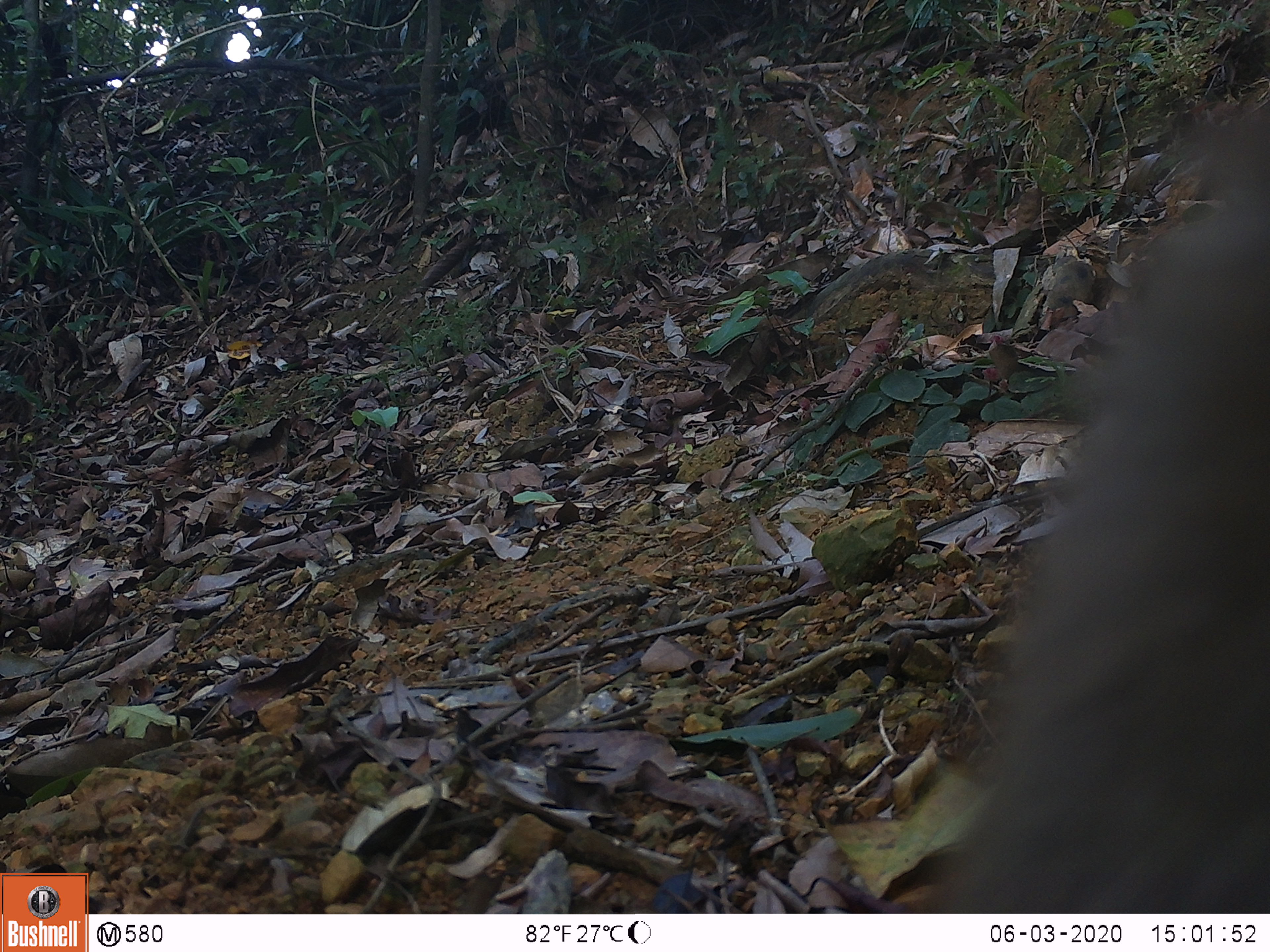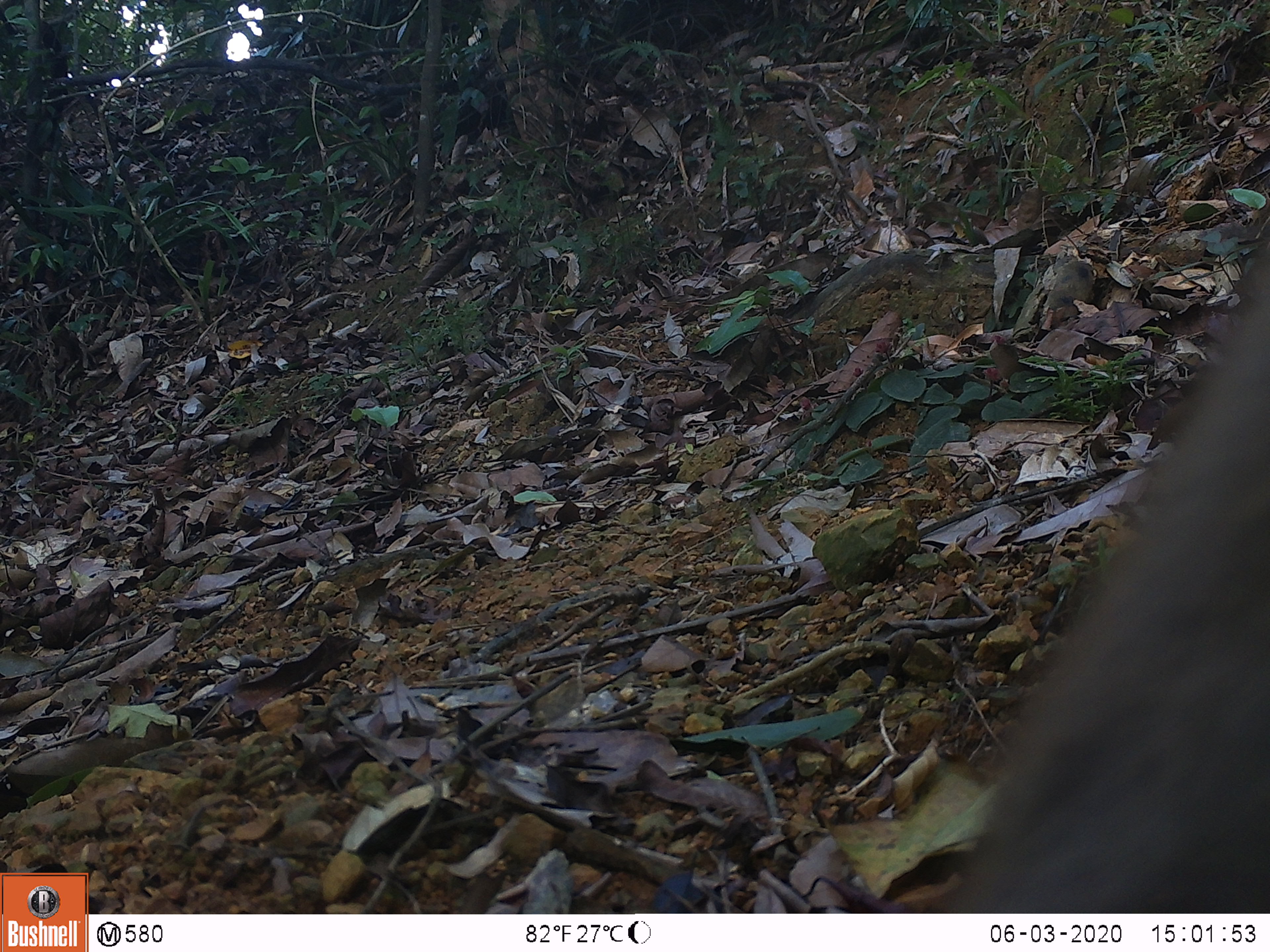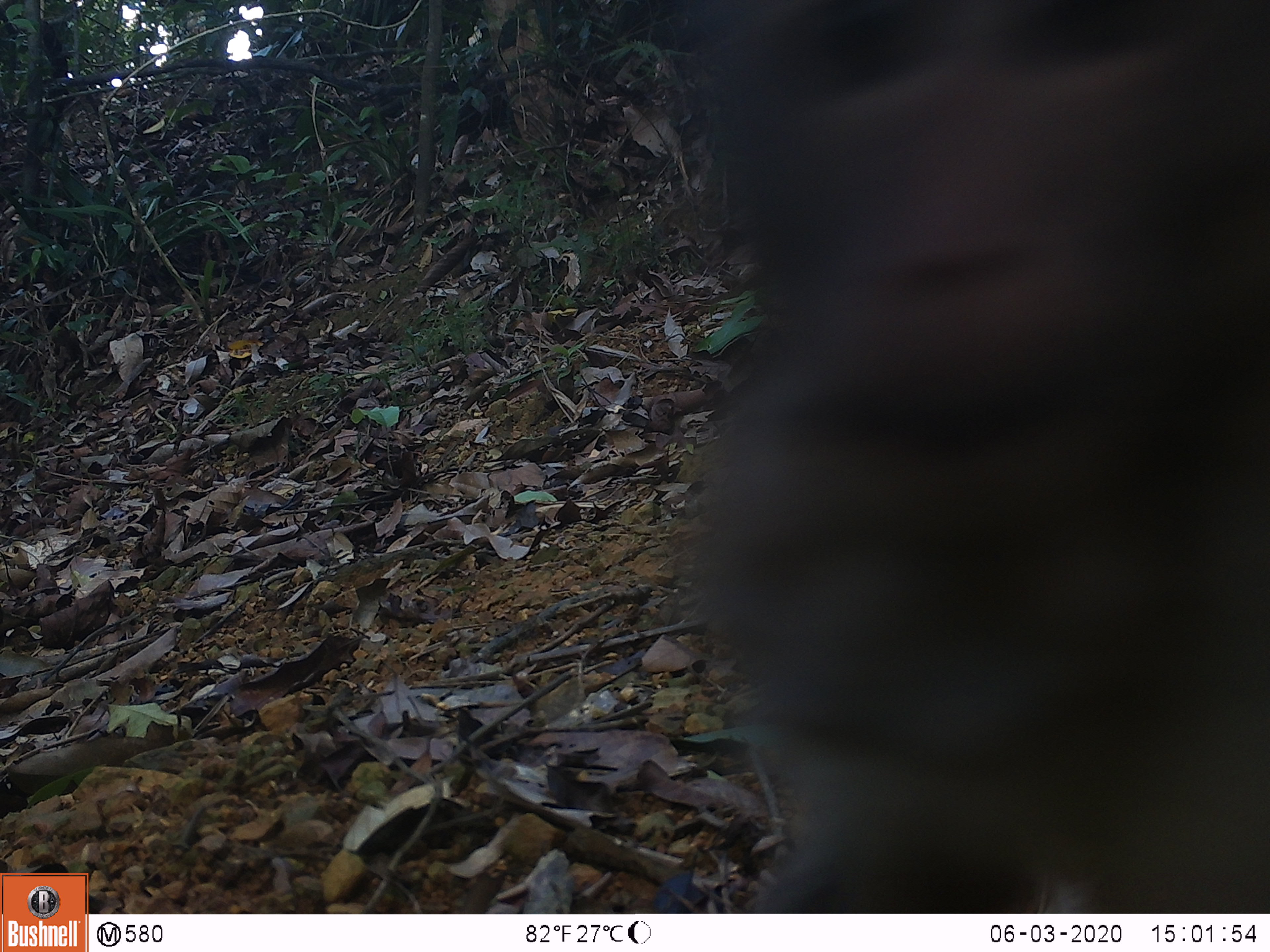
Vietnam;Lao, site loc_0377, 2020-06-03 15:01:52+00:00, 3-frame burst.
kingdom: Animalia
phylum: Chordata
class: Mammalia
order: Primates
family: Cercopithecidae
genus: Macaca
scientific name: Macaca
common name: macaques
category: assam or rhesus macaque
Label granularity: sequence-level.